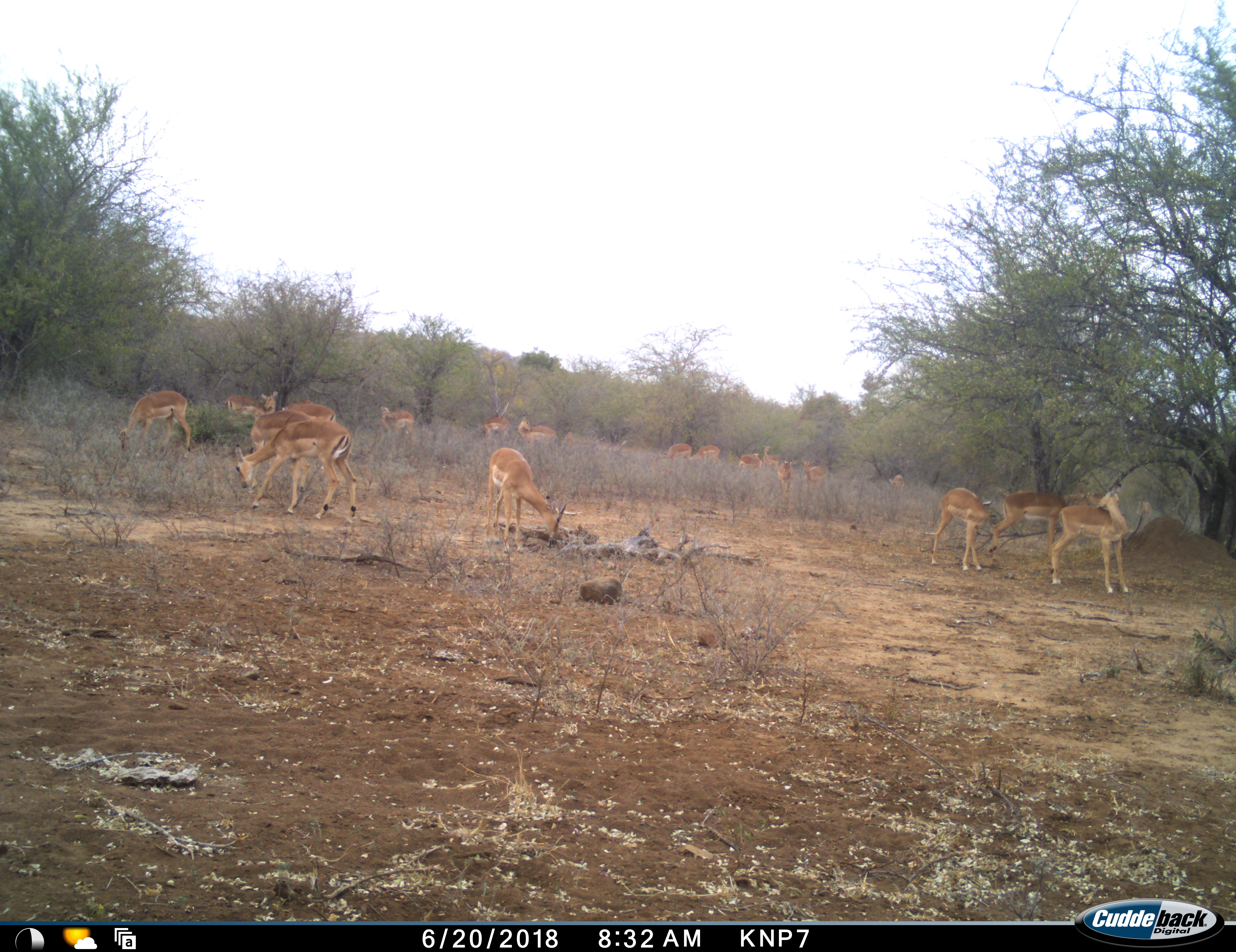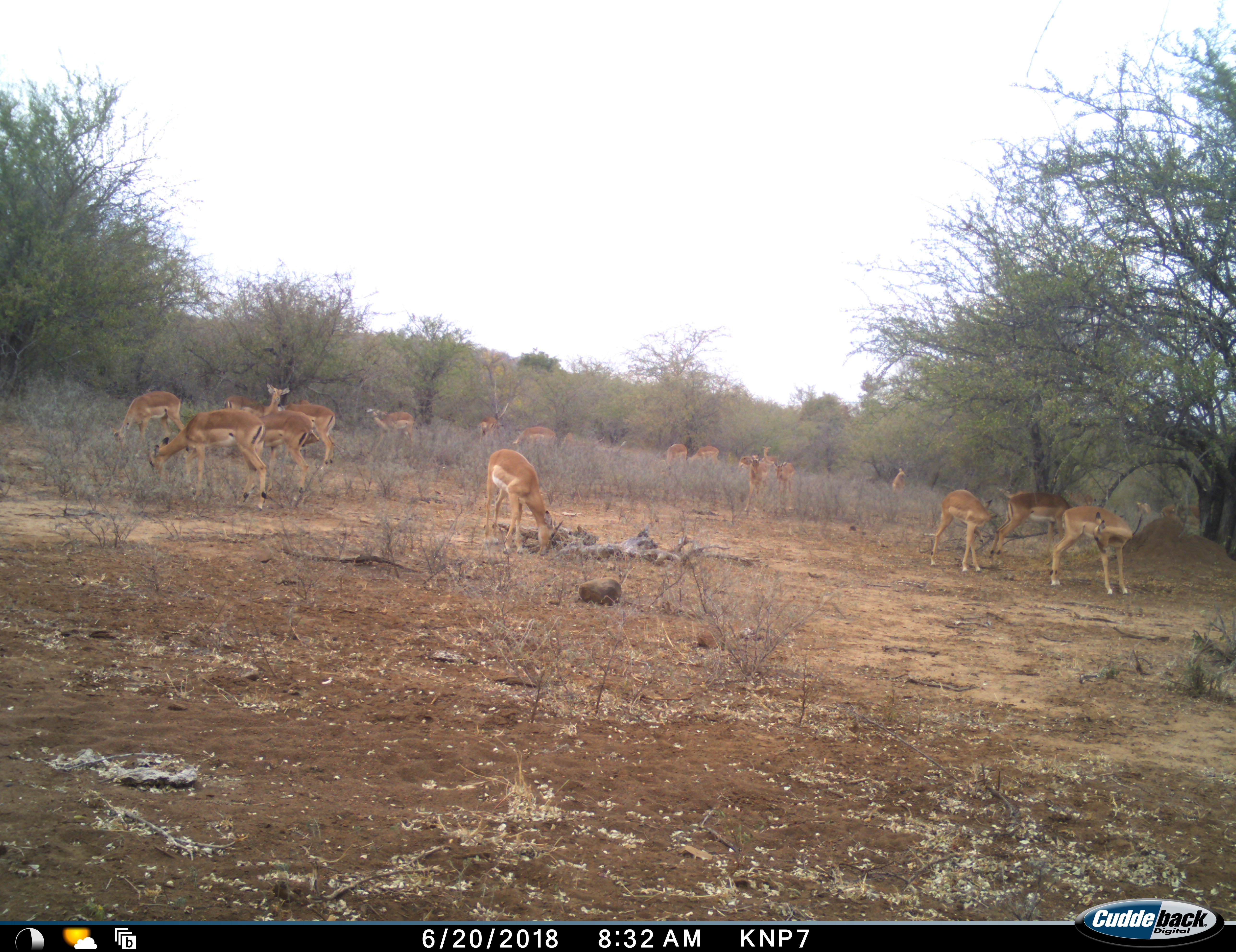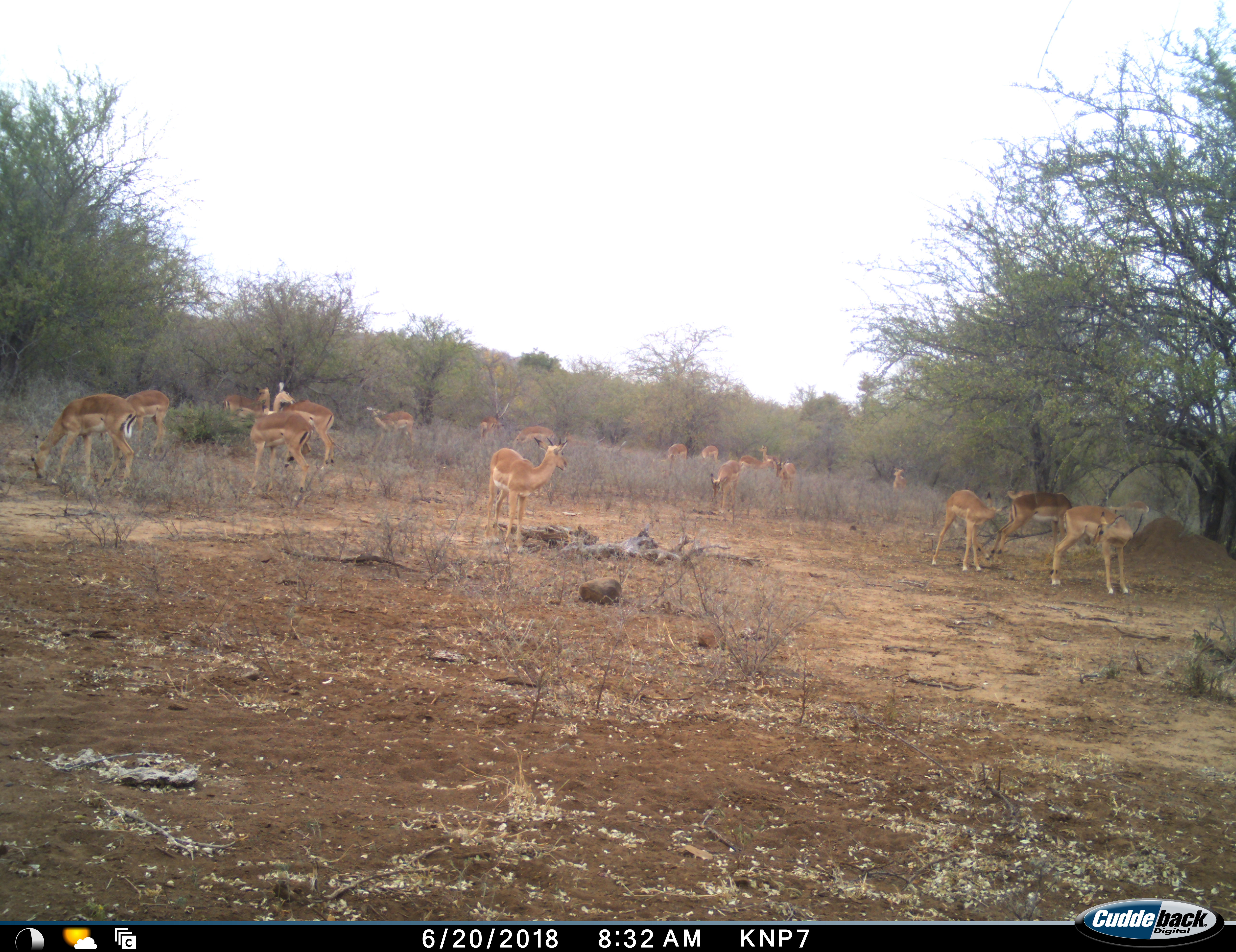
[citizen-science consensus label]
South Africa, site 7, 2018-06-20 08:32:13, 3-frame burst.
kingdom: Animalia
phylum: Chordata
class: Mammalia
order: Artiodactyla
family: Bovidae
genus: Aepyceros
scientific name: Aepyceros melampus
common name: impala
Impala (Aepyceros melampus), count 11-50. Behavior (volunteer vote fractions): standing 70%, resting 0%, moving 50%, interacting 10%. Young present (vote fraction): 10%. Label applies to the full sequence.